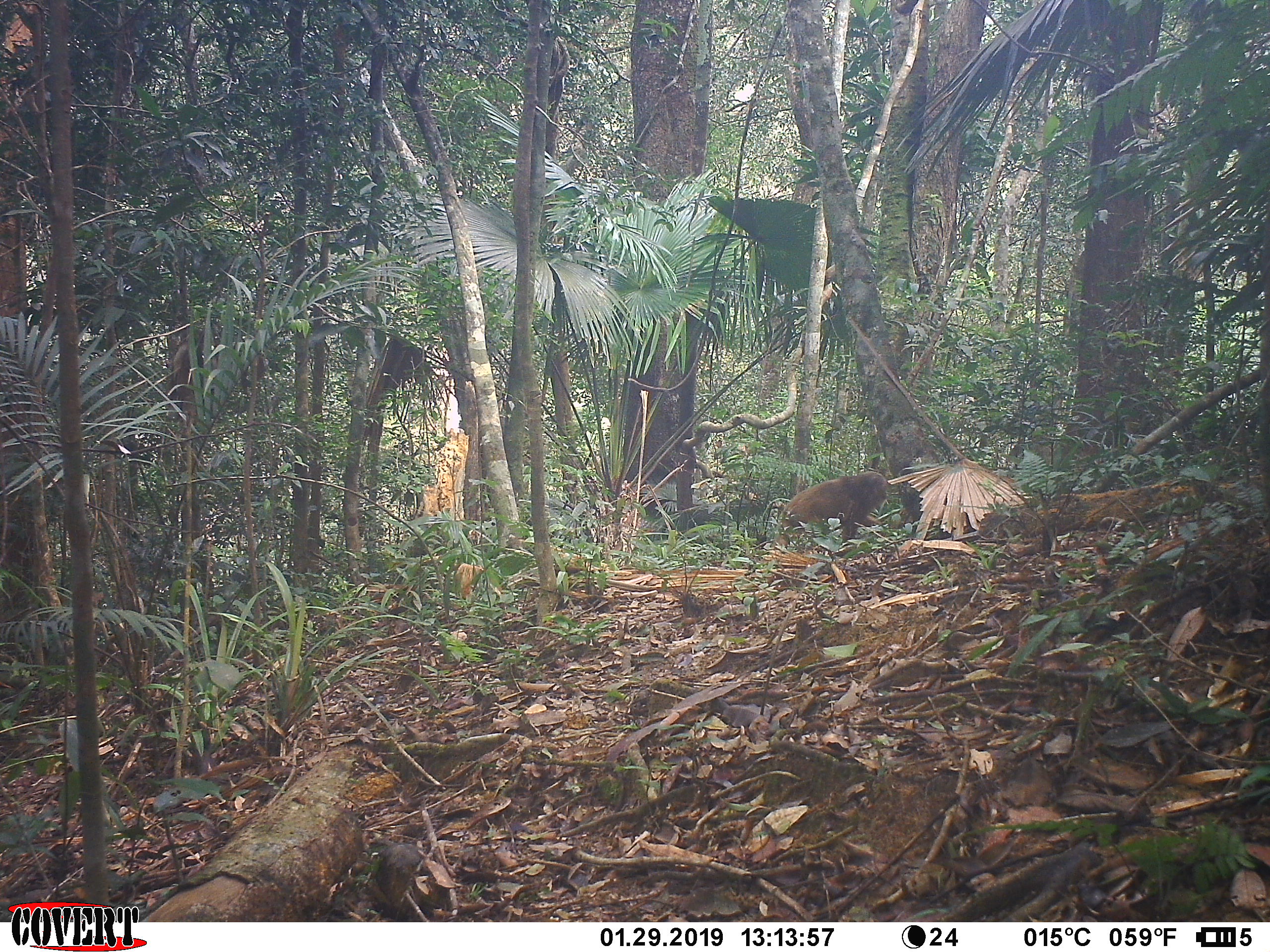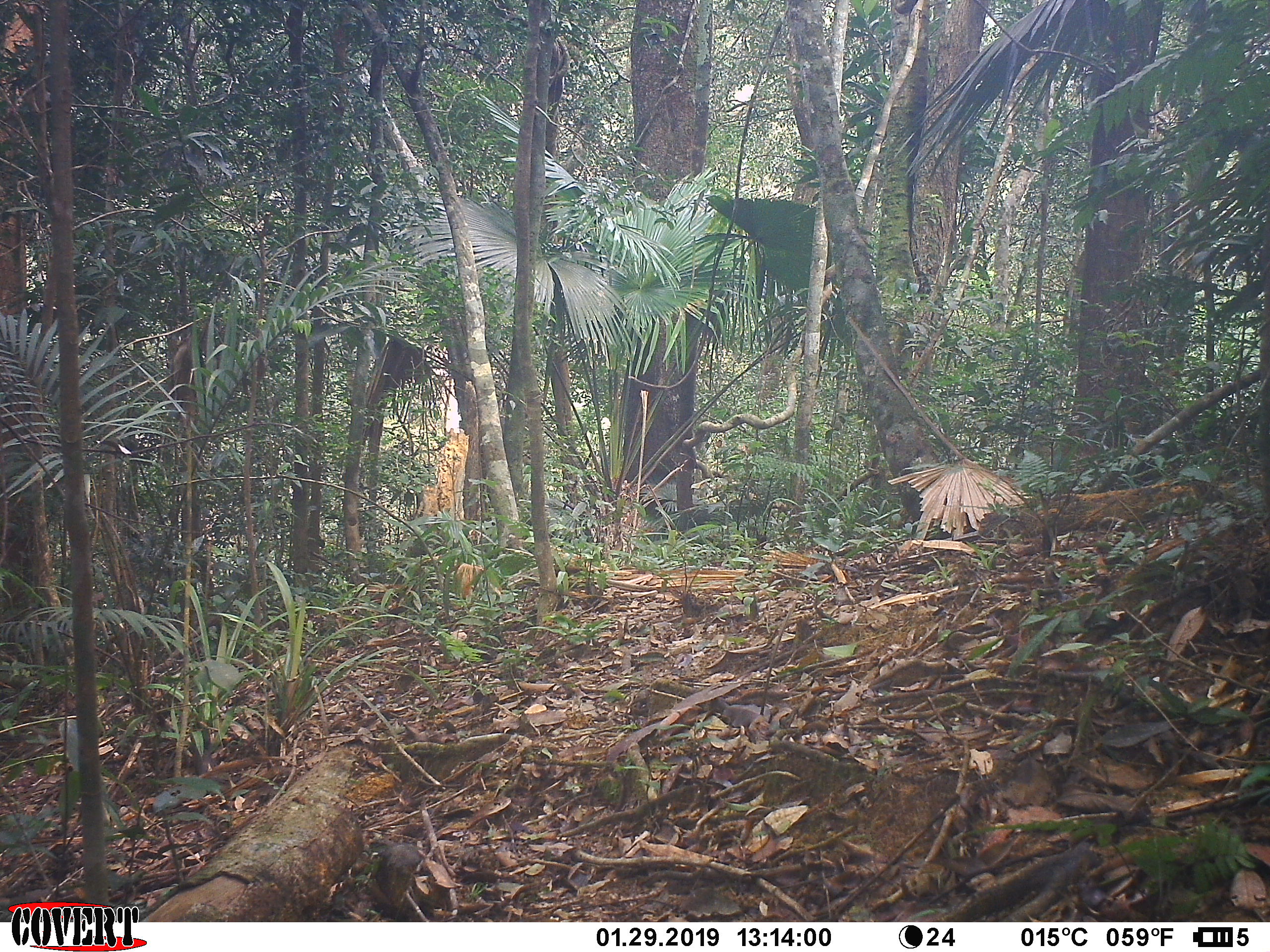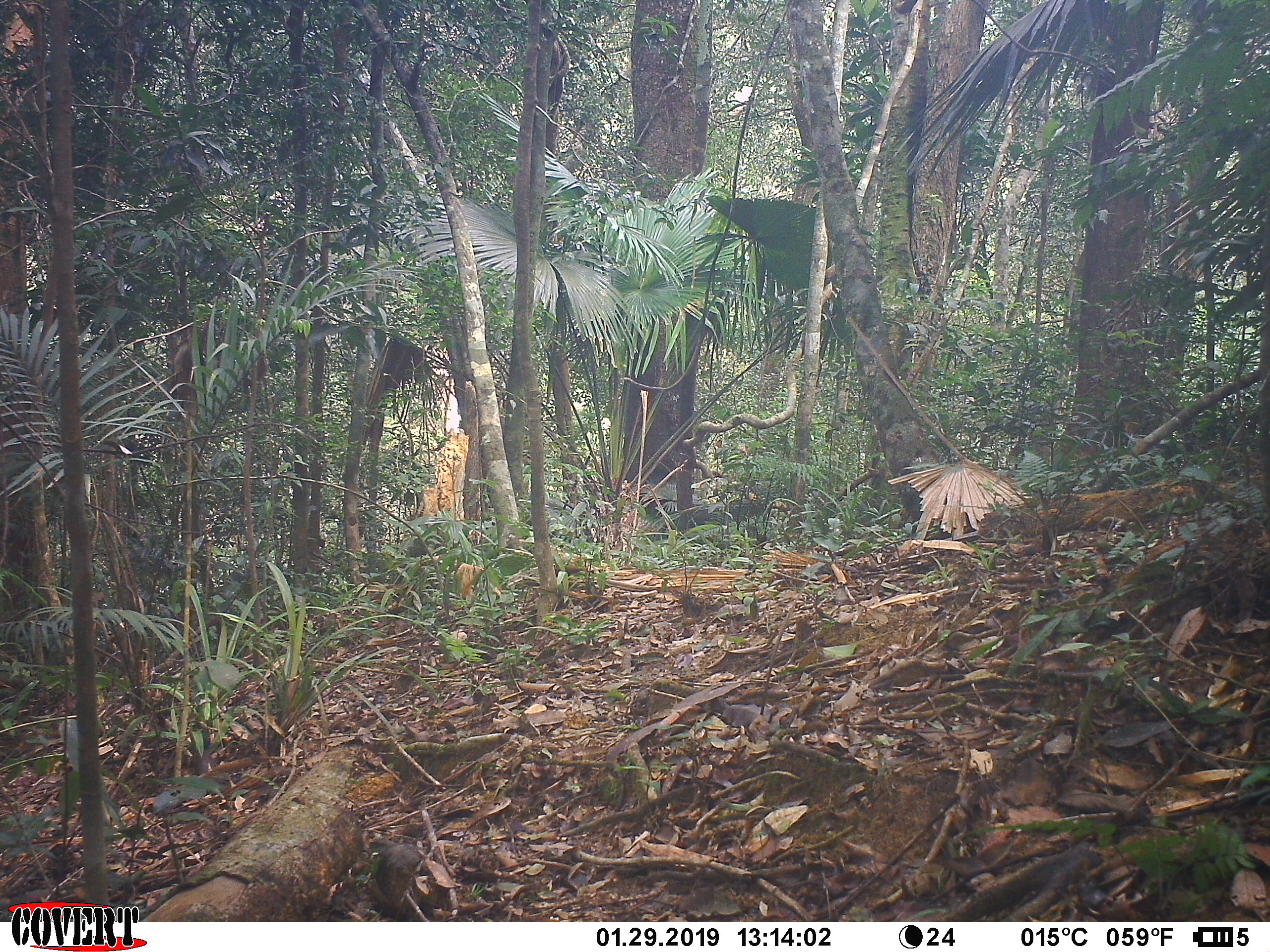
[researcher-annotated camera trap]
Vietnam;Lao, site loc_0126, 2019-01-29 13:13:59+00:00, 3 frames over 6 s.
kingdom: Animalia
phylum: Chordata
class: Mammalia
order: Primates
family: Cercopithecidae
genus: Macaca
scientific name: Macaca arctoides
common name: stump-tailed macaque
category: stump tailed macaque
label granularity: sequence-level